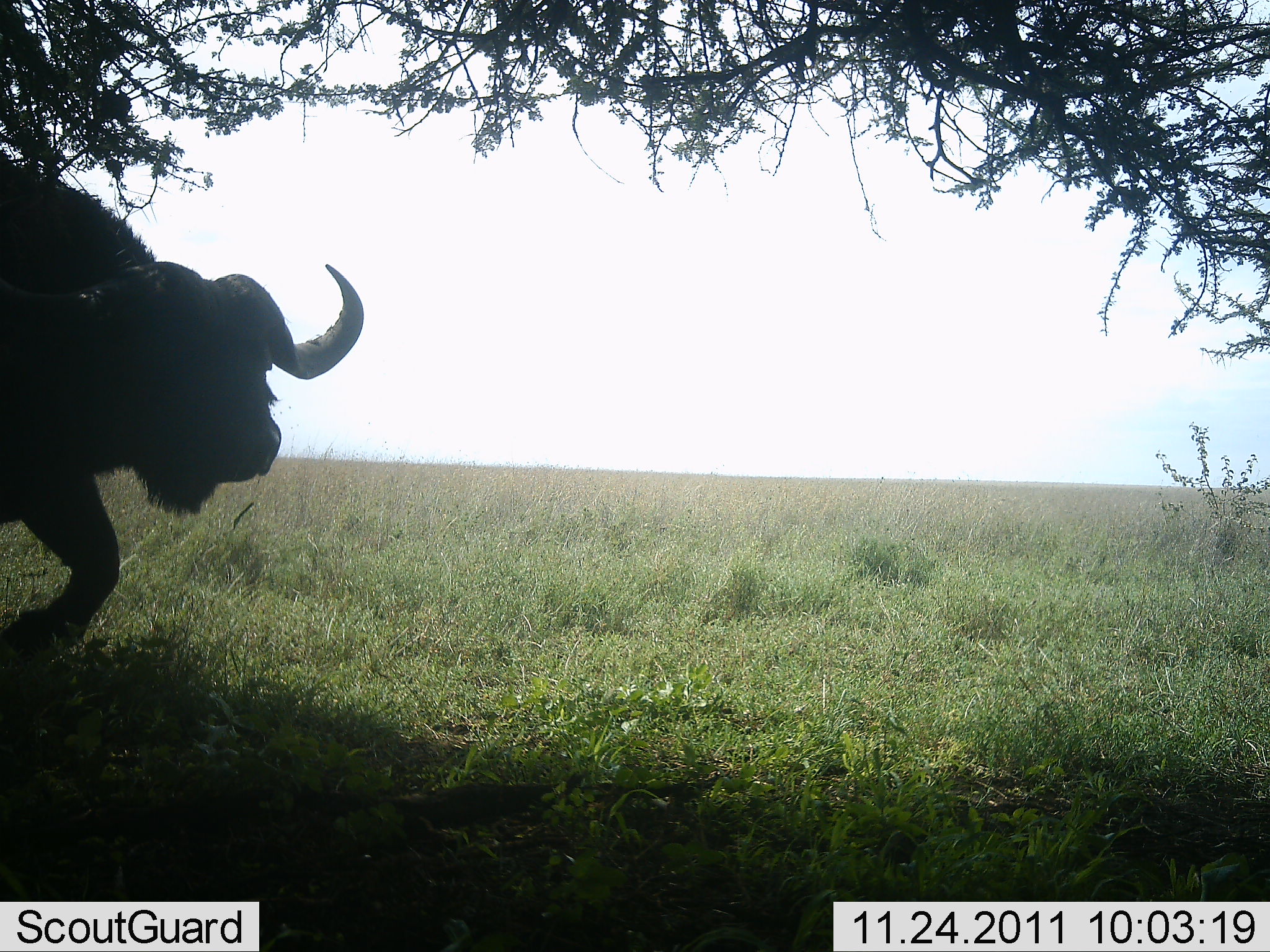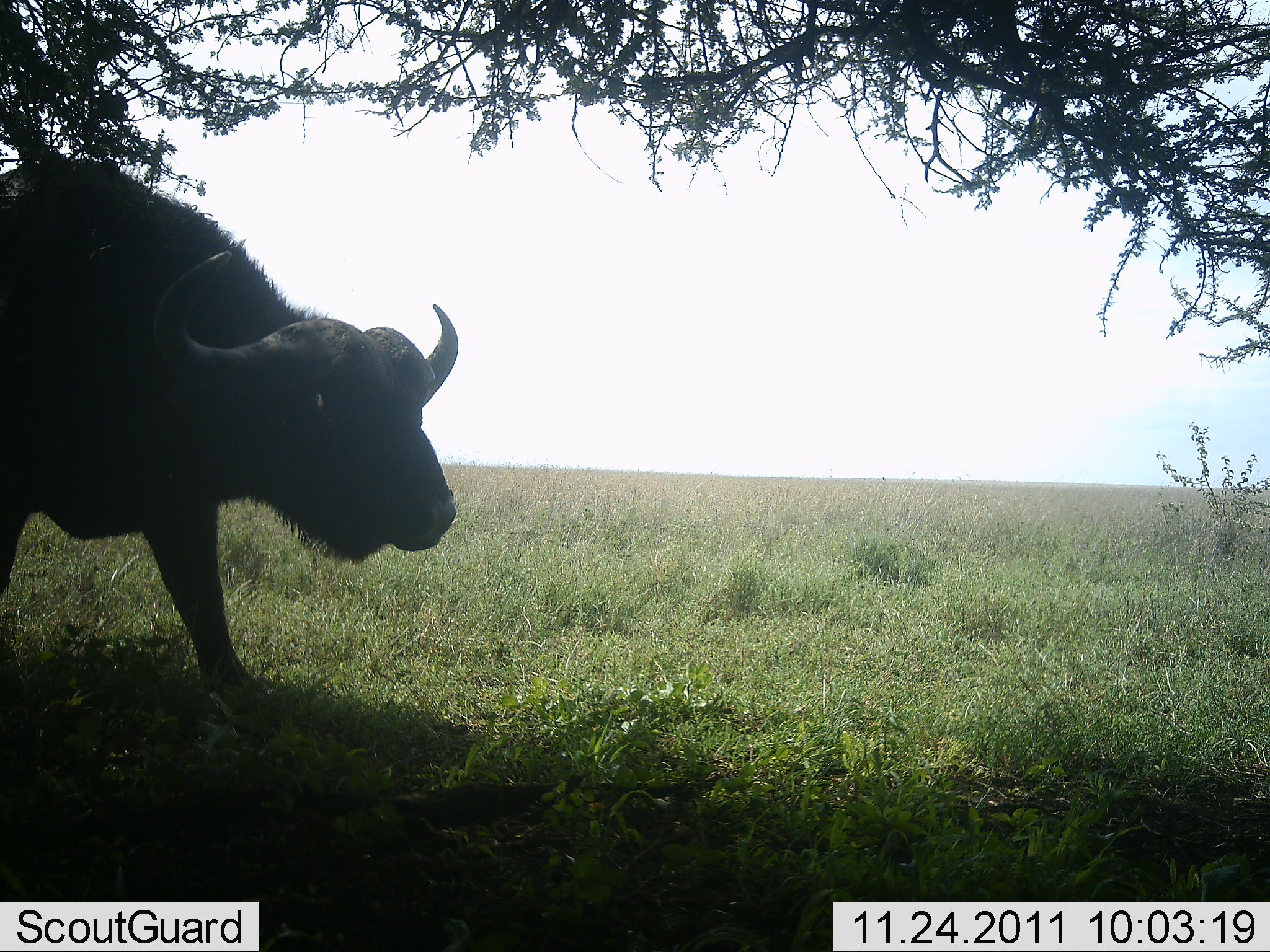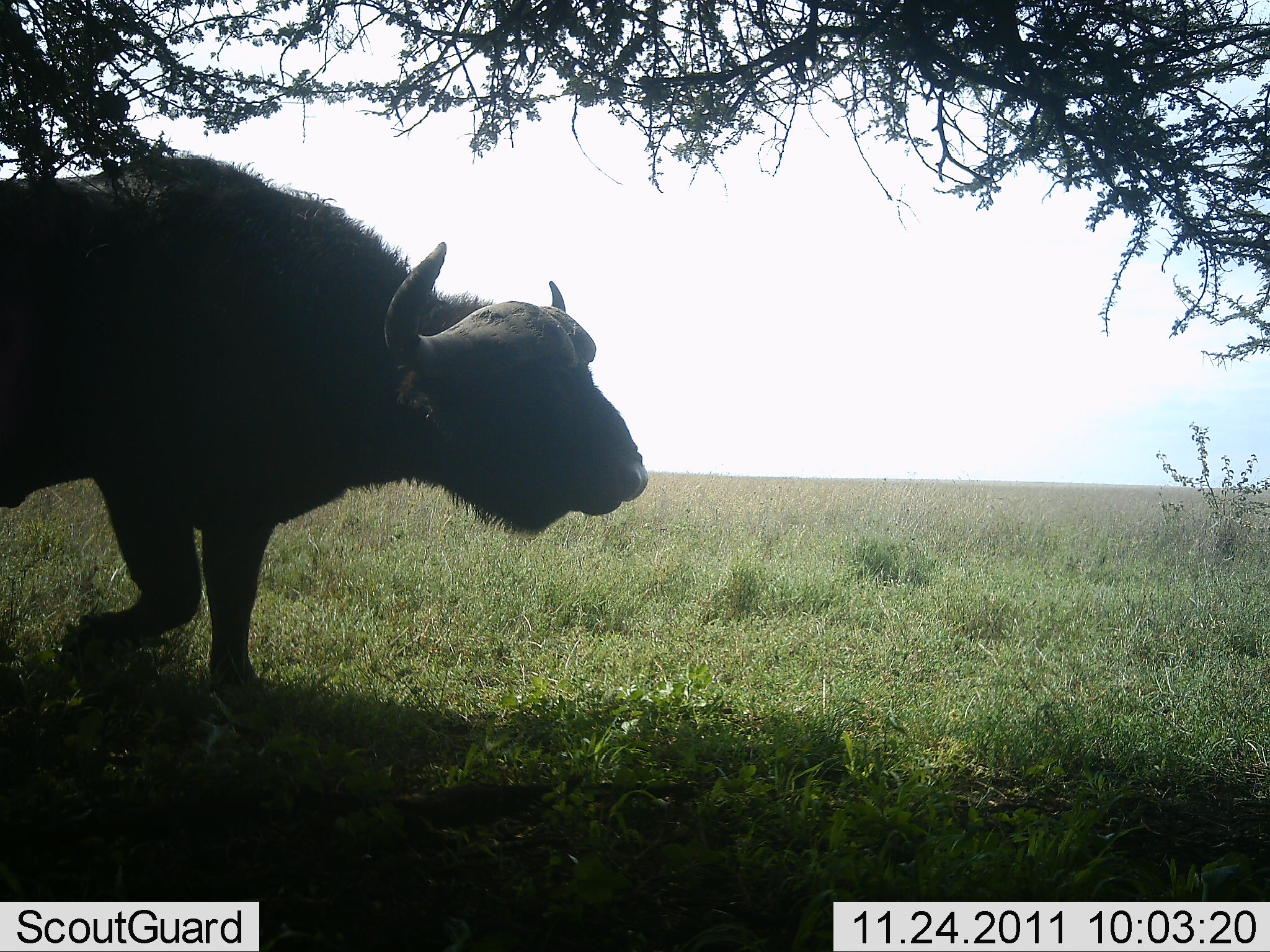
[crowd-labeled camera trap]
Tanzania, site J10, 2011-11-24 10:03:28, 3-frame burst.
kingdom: Animalia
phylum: Chordata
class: Mammalia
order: Artiodactyla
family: Bovidae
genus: Syncerus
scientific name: Syncerus caffer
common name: cape buffalo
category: buffalo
Buffalo (cape buffalo) (Syncerus caffer), count 1. Behavior (volunteer vote fractions): standing 19%, resting 0%, moving 81%, interacting 0%. Young present (vote fraction): 0%. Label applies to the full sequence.